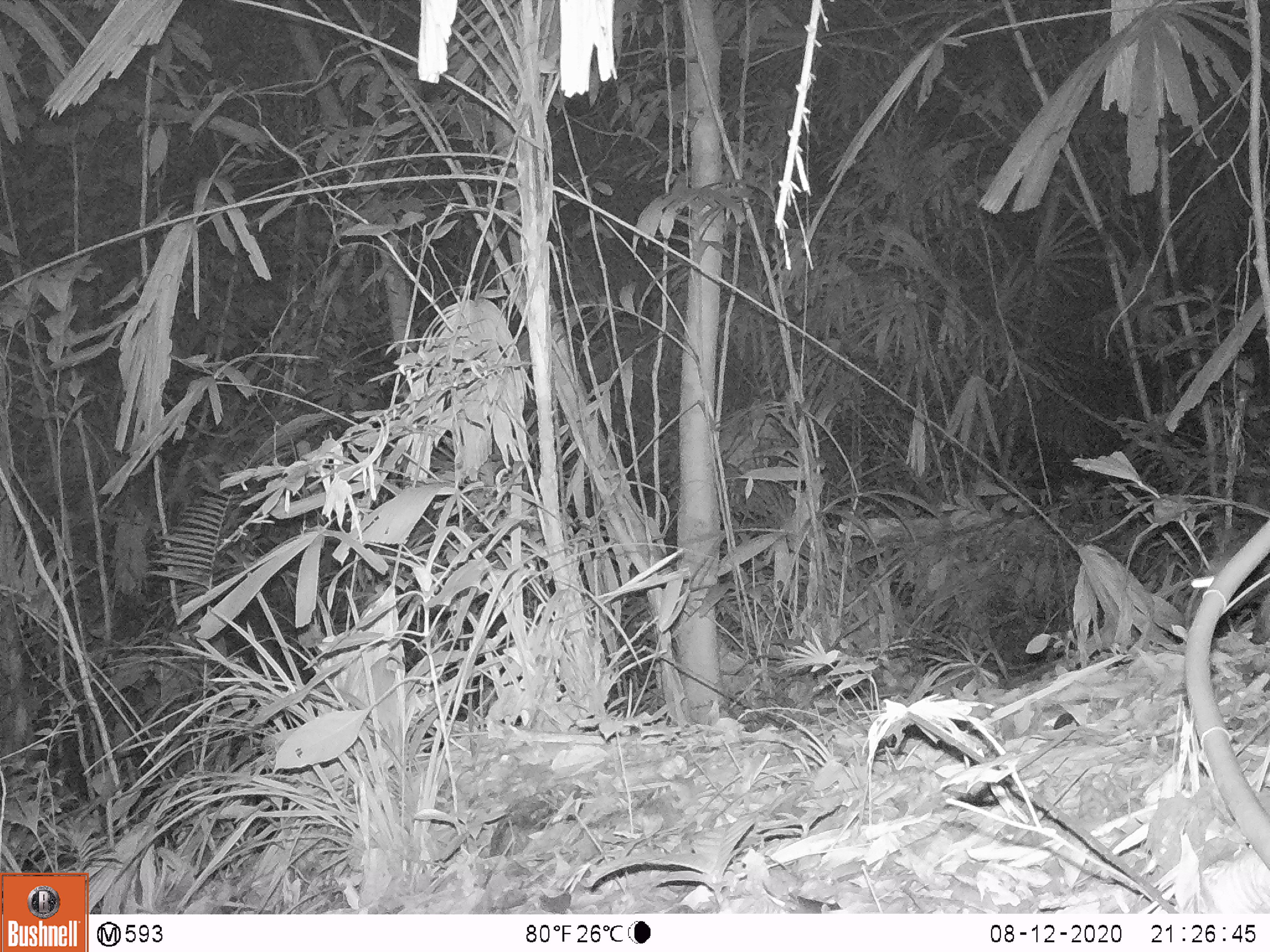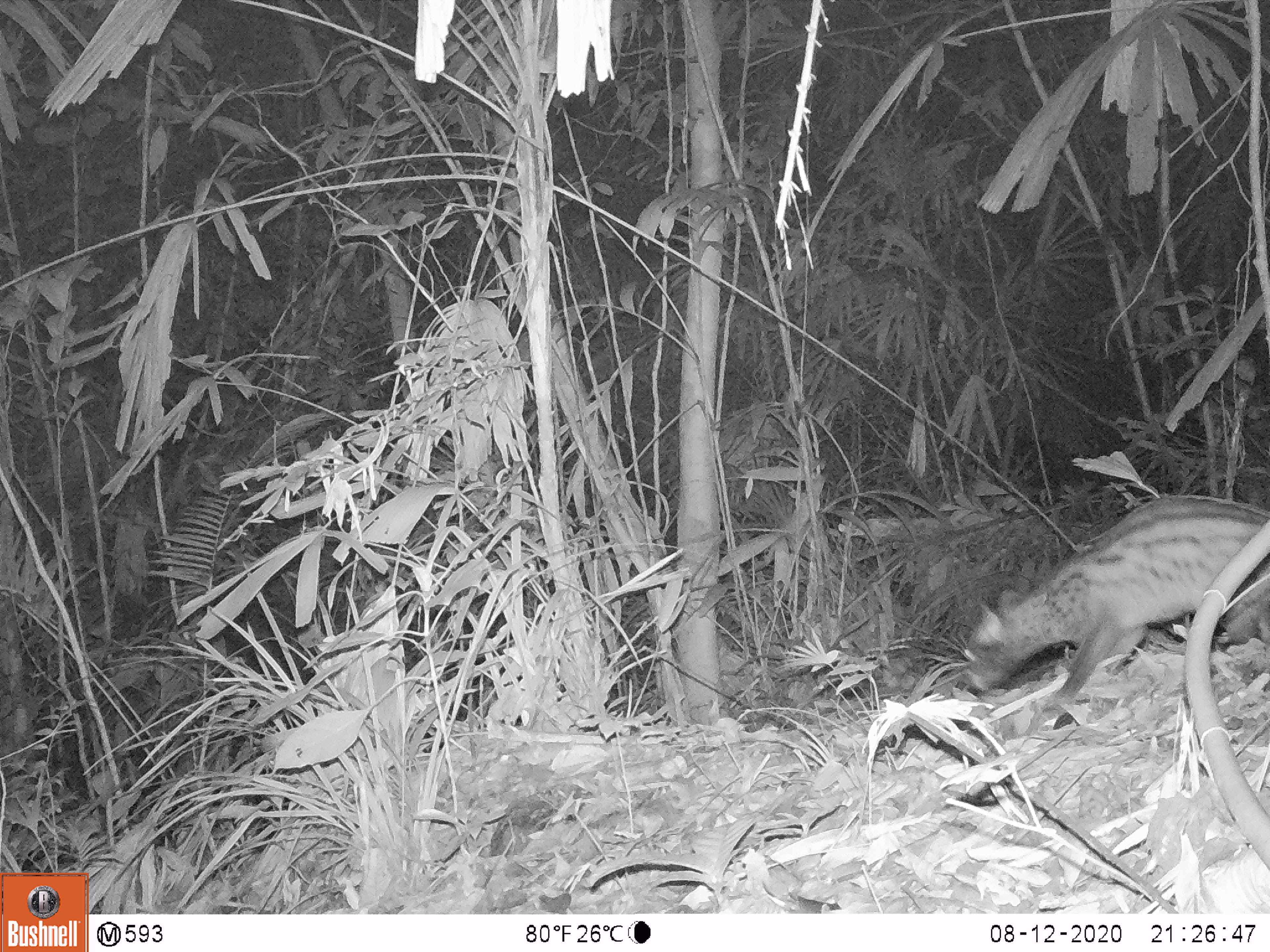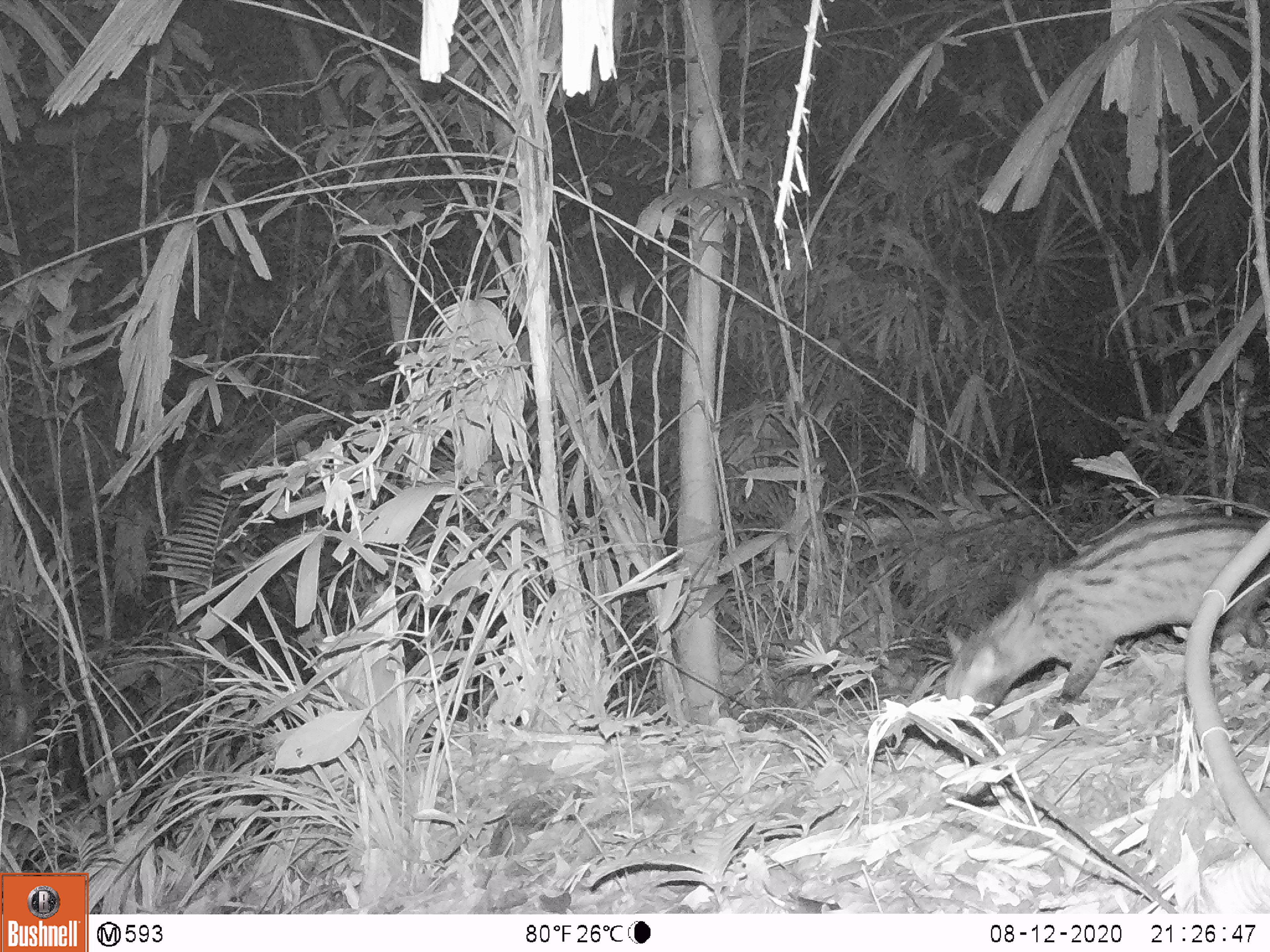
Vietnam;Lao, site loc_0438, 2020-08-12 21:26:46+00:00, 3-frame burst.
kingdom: Animalia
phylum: Chordata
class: Mammalia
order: Carnivora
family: Viverridae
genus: Paradoxurus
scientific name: Paradoxurus hermaphroditus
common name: common palm civet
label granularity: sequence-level